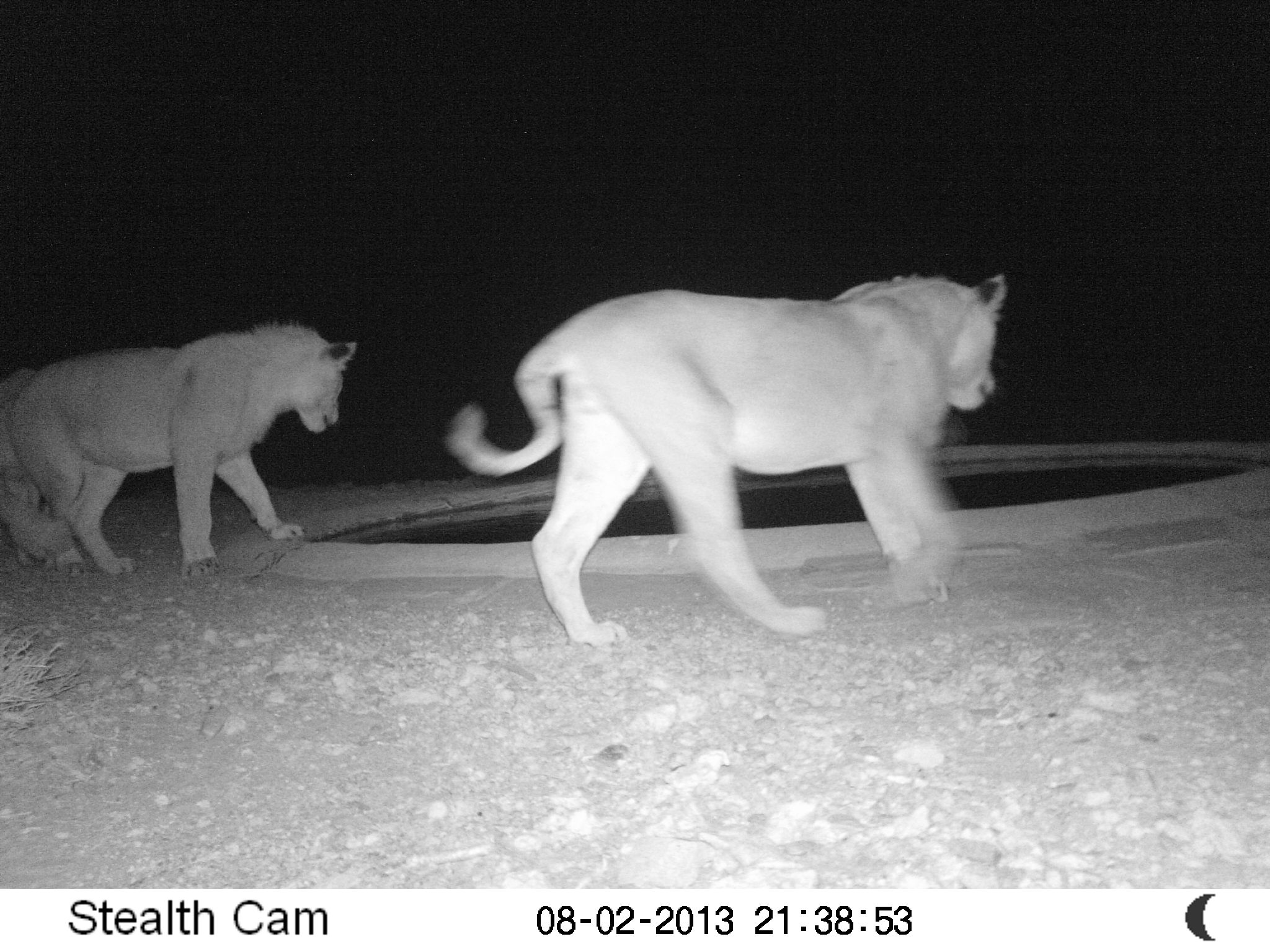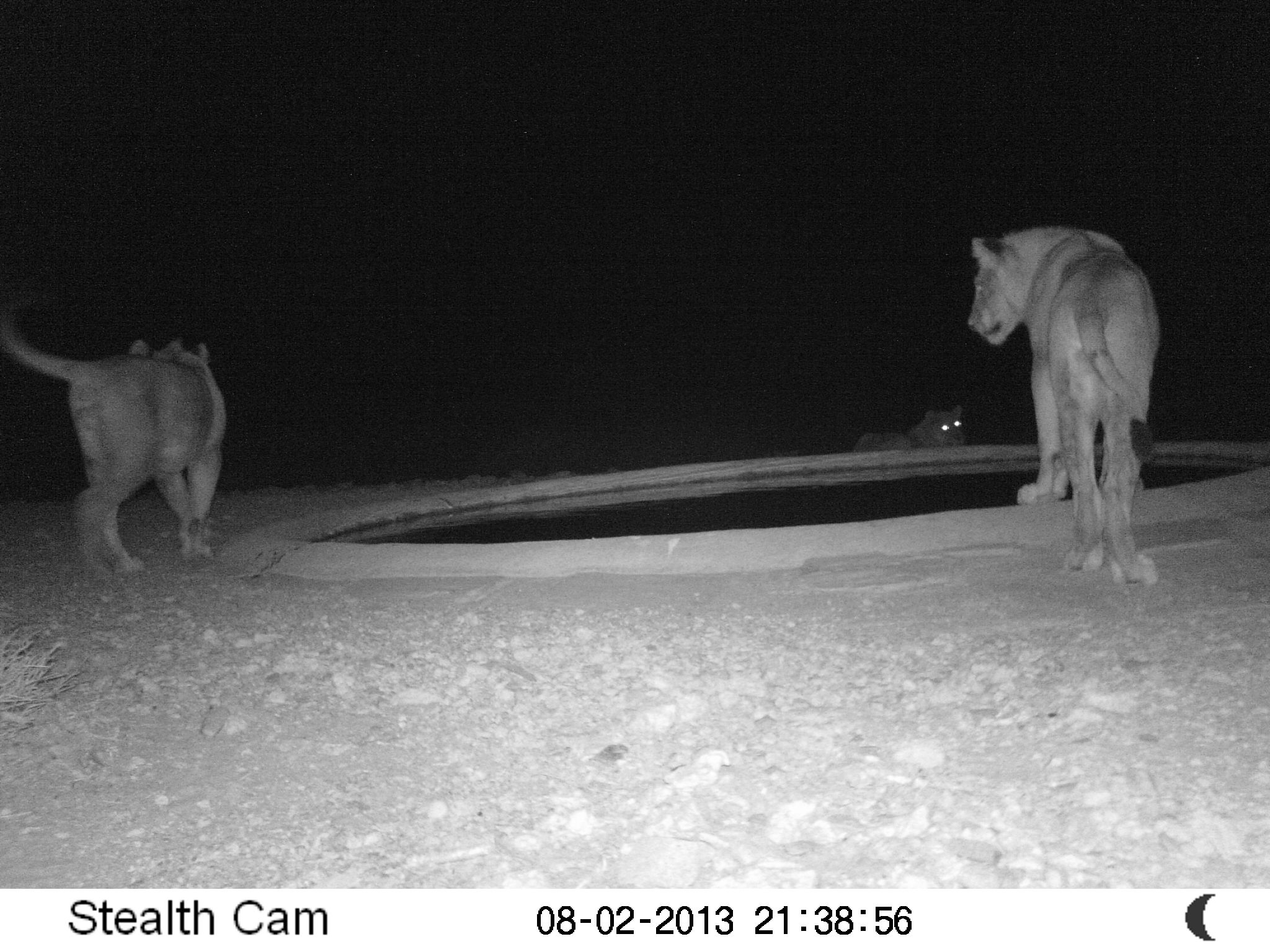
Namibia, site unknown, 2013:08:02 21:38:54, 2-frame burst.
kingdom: Animalia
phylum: Chordata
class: Mammalia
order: Carnivora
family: Felidae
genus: Panthera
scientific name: Panthera leo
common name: lion